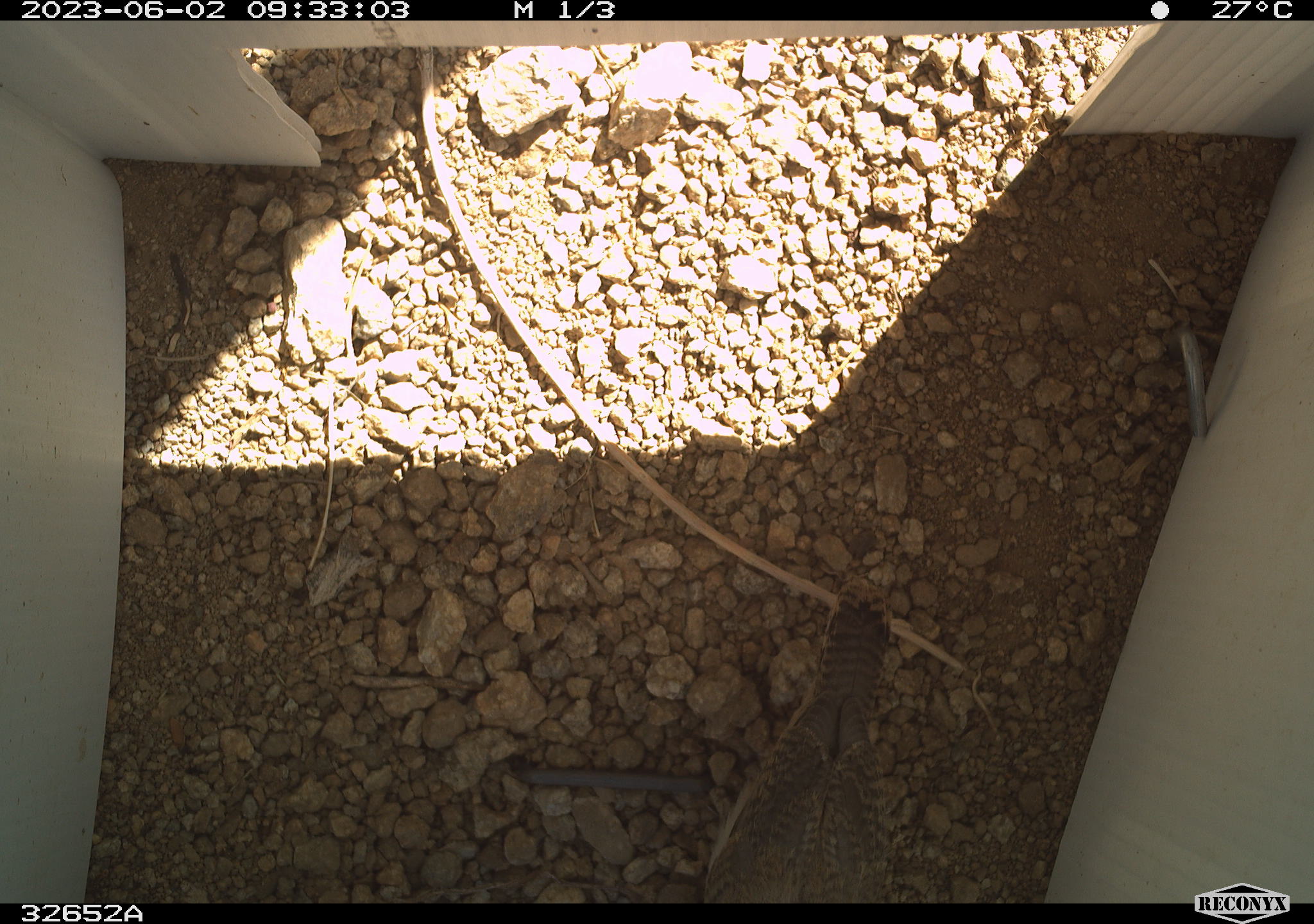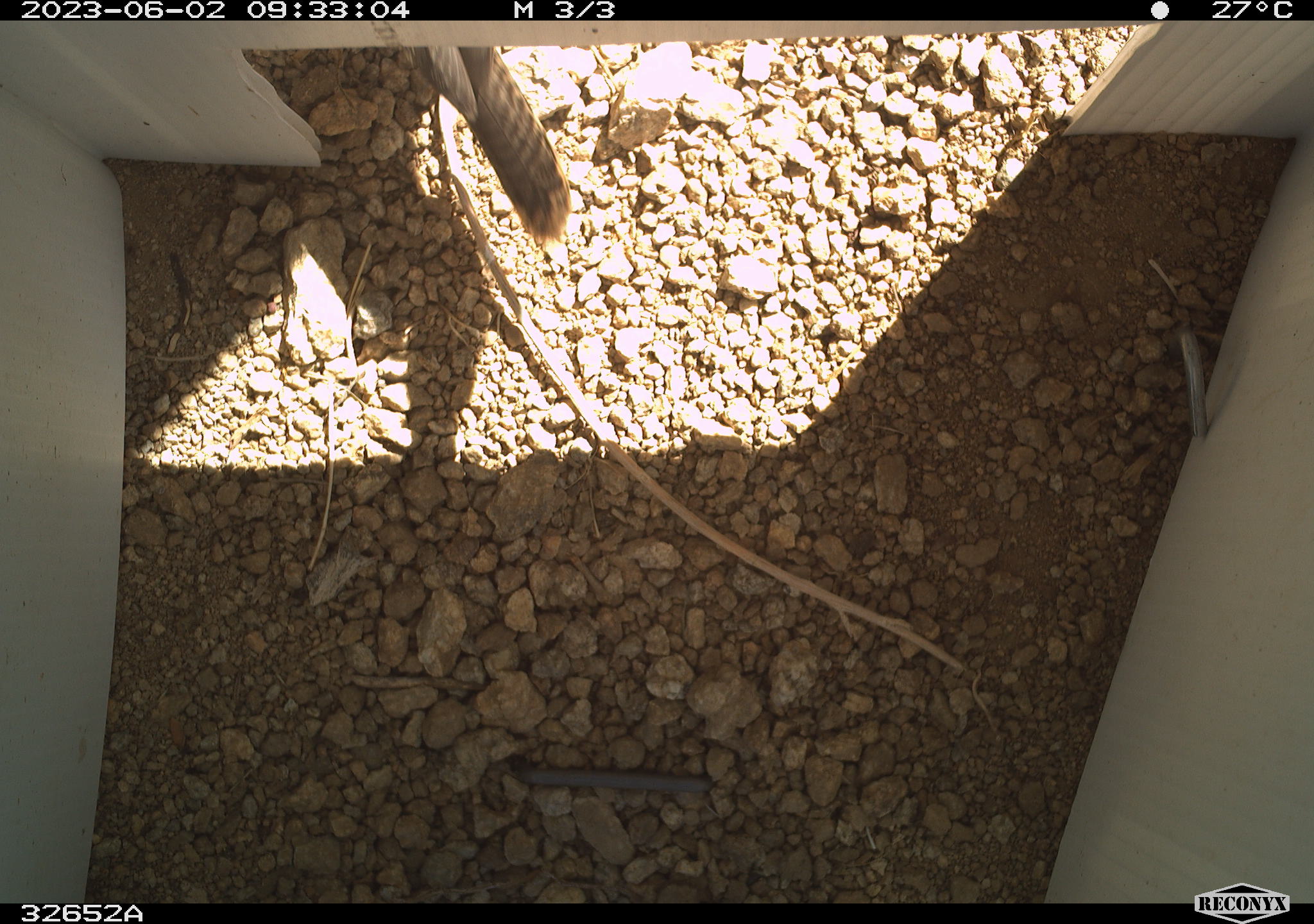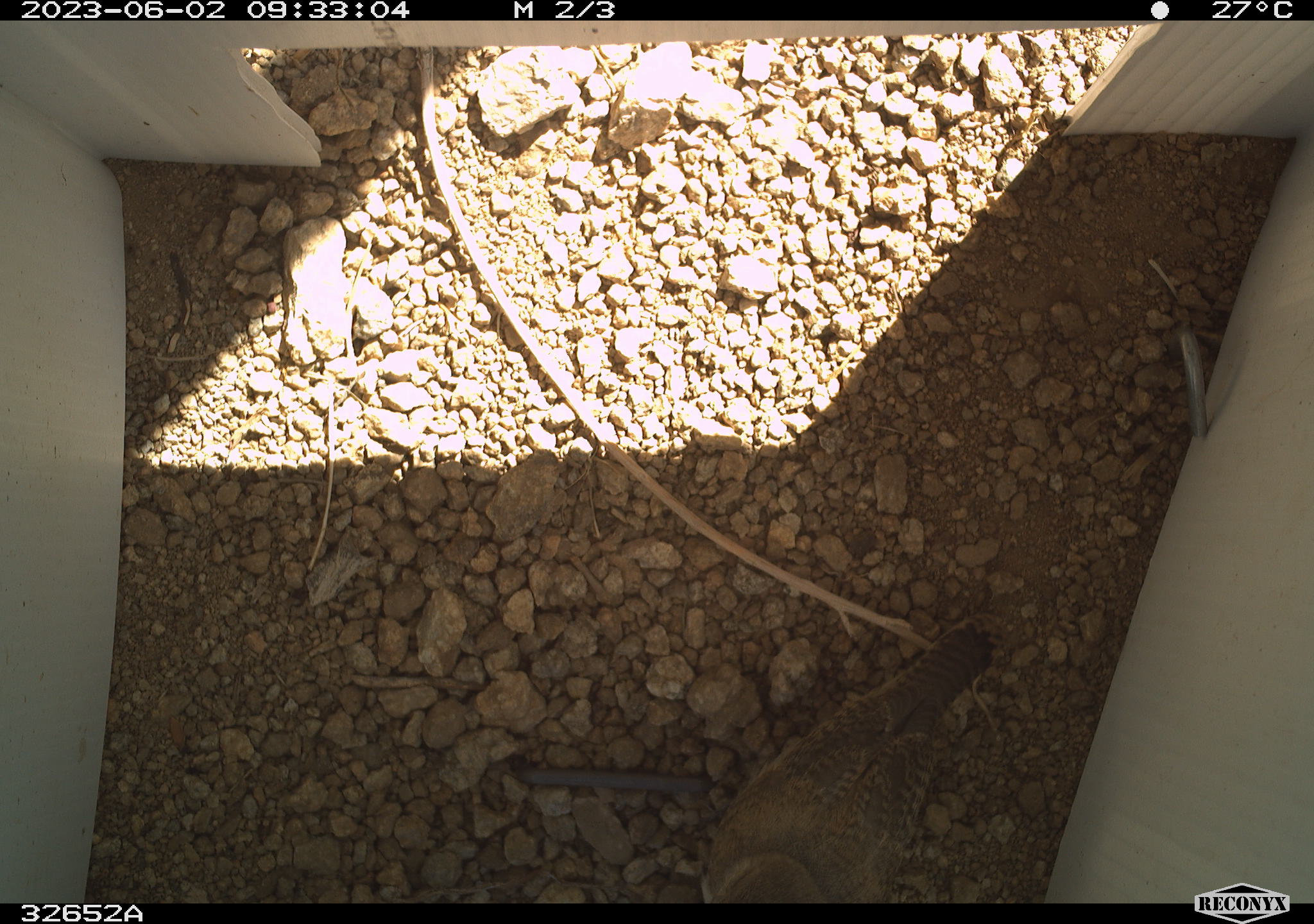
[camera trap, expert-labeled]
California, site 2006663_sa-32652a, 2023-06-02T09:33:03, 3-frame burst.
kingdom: Animalia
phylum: Chordata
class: Aves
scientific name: Aves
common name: bird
Bird (Aves).